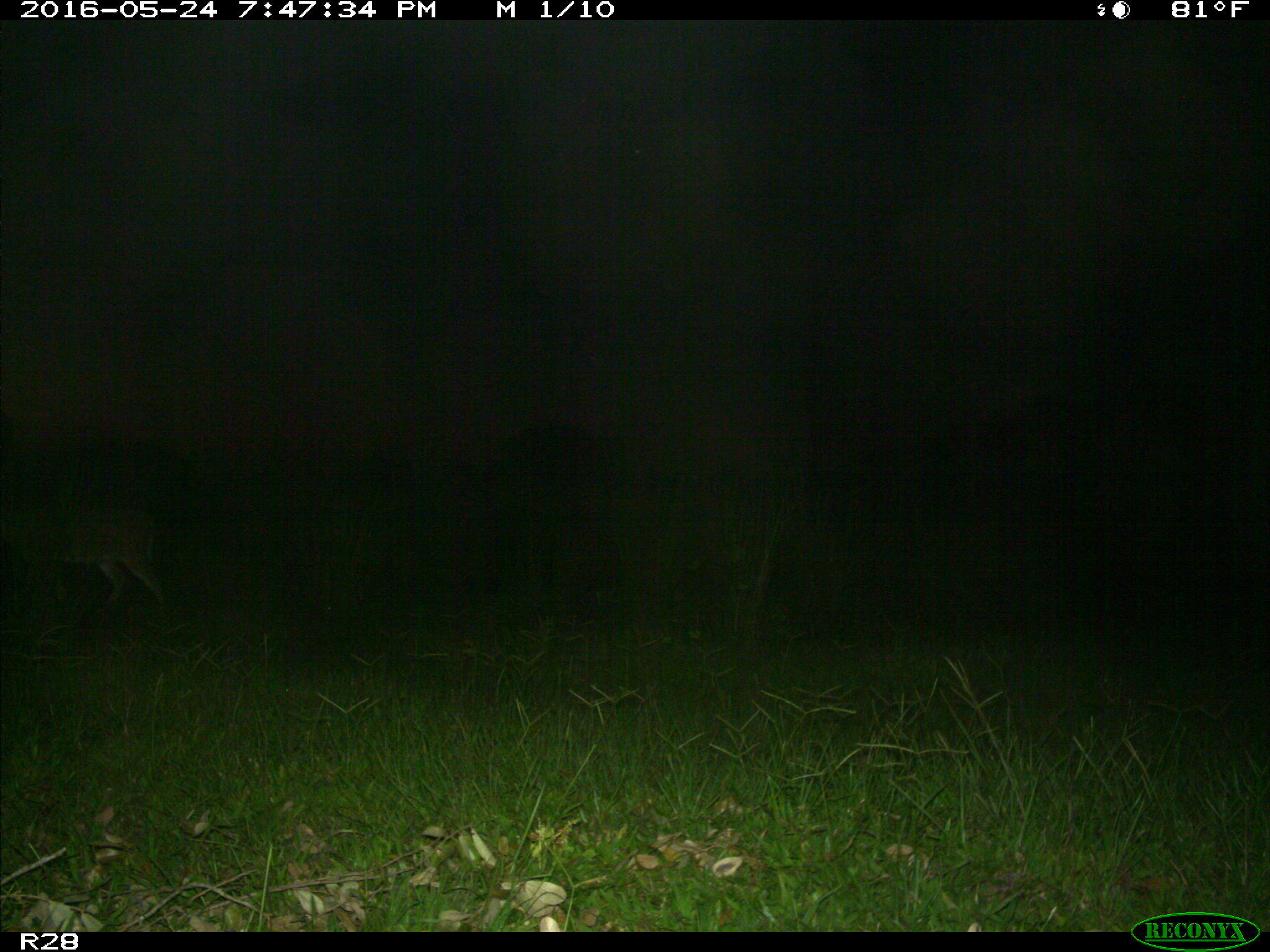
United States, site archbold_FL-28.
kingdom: Animalia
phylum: Chordata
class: Mammalia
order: Artiodactyla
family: Cervidae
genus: Odocoileus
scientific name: Odocoileus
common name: deer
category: unidentified deer